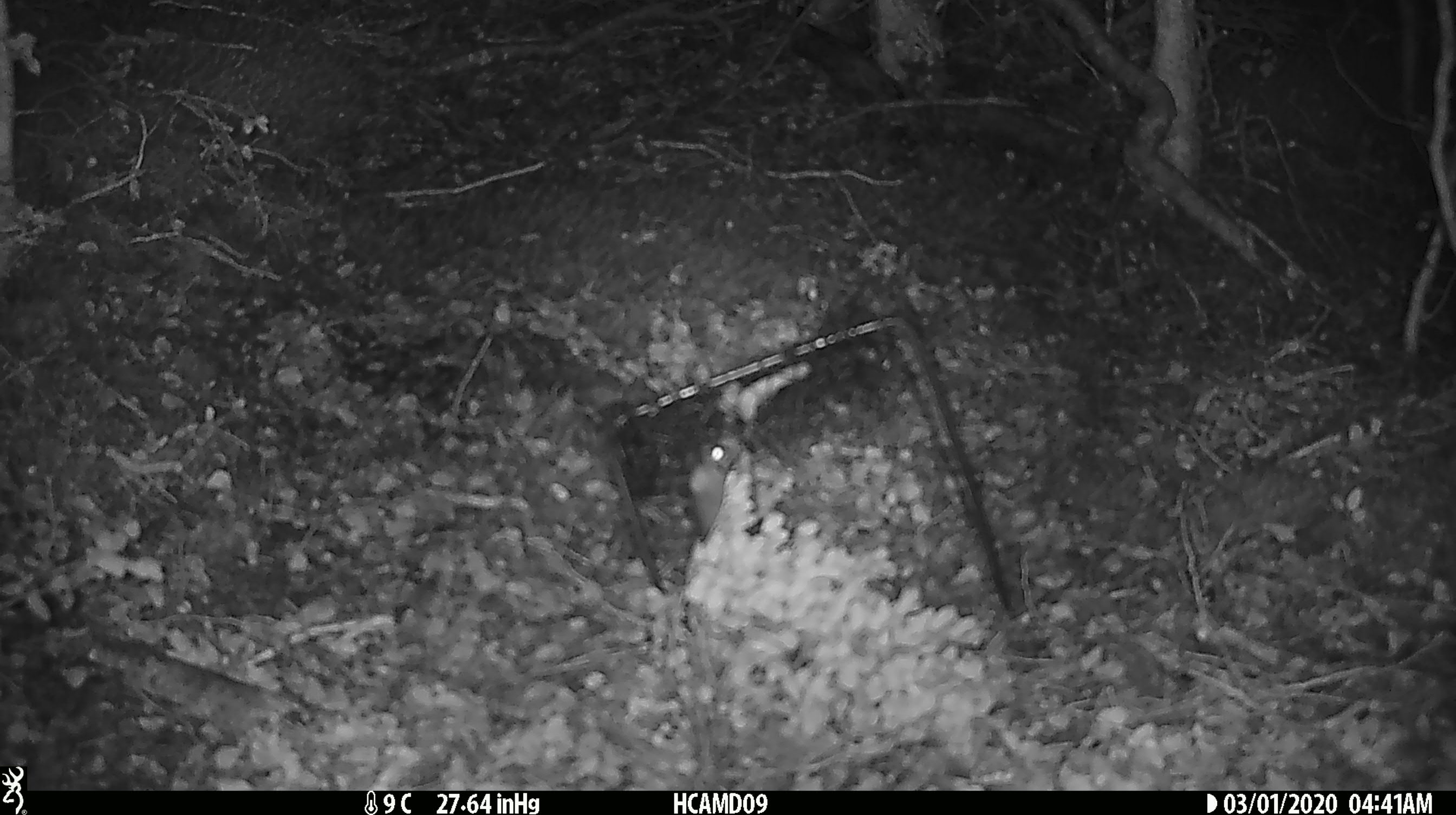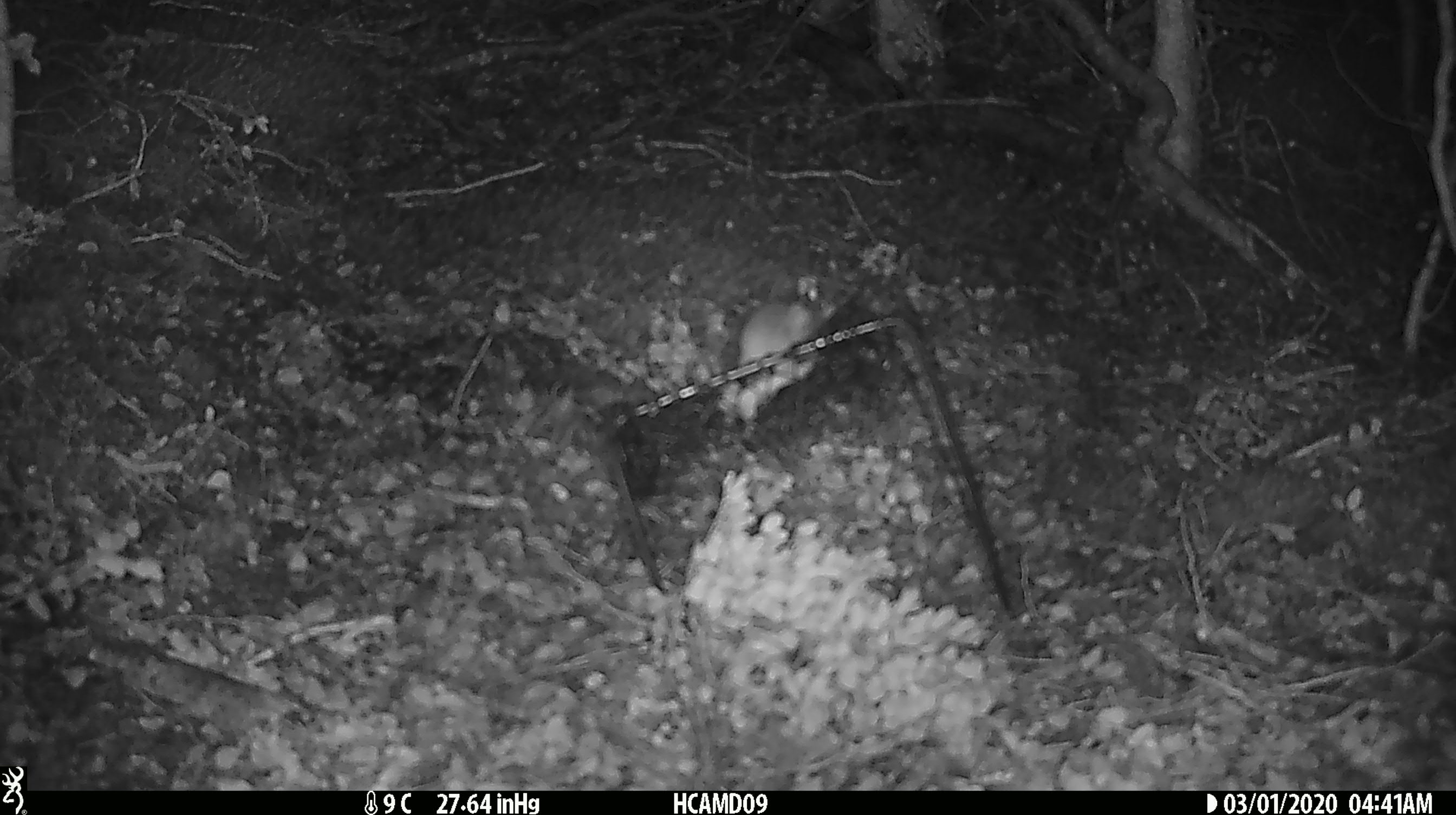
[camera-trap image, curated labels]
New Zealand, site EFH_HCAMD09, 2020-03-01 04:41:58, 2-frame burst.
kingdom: Animalia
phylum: Chordata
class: Mammalia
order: Rodentia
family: Muridae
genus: Mus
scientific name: Mus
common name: mouse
Mouse (Mus).